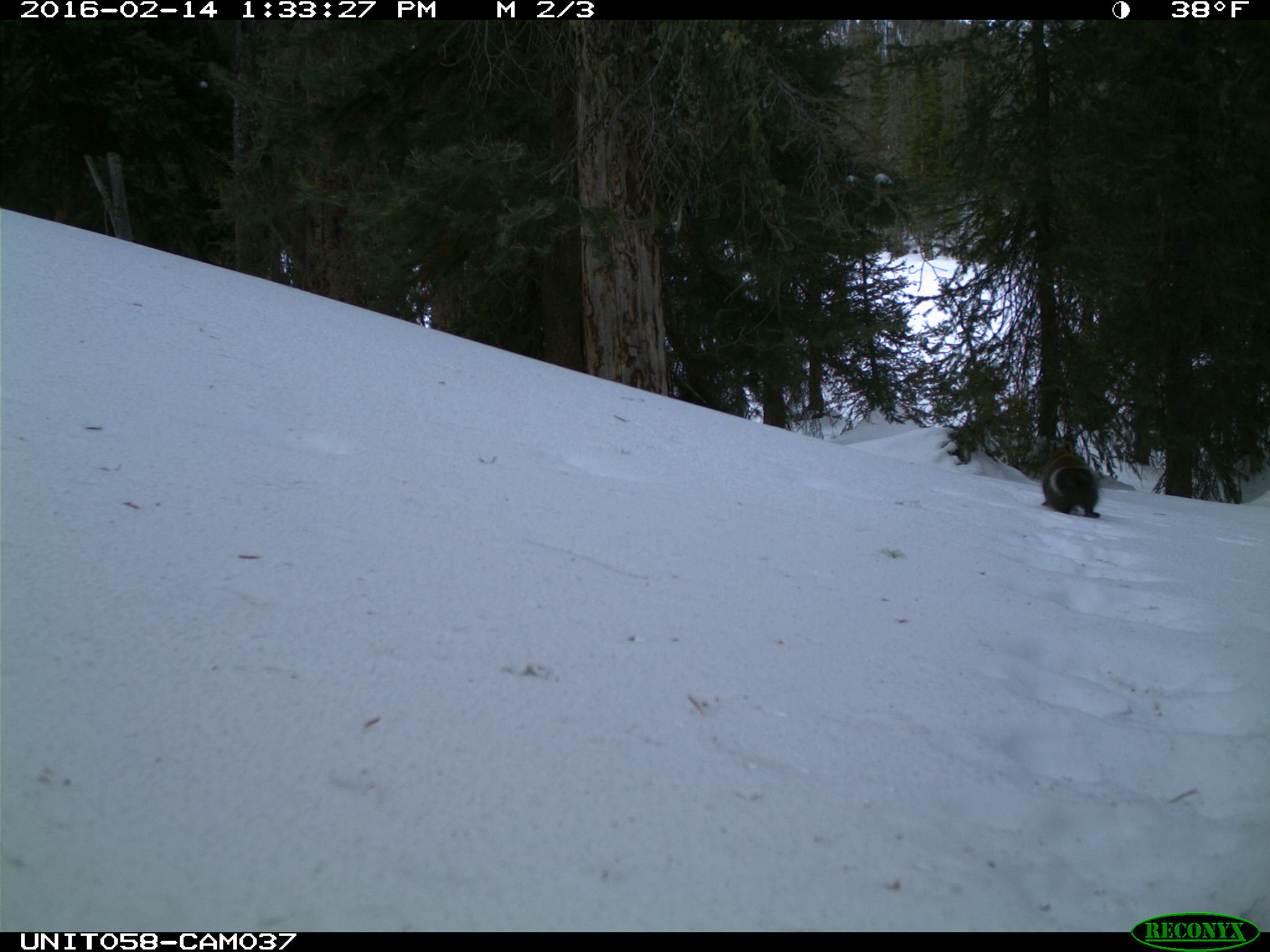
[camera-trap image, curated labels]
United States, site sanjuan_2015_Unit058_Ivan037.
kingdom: Animalia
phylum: Chordata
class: Mammalia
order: Rodentia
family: Sciuridae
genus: Tamiasciurus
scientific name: Tamiasciurus hudsonicus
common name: american red squirrel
Tamiasciurus hudsonicus (american red squirrel).